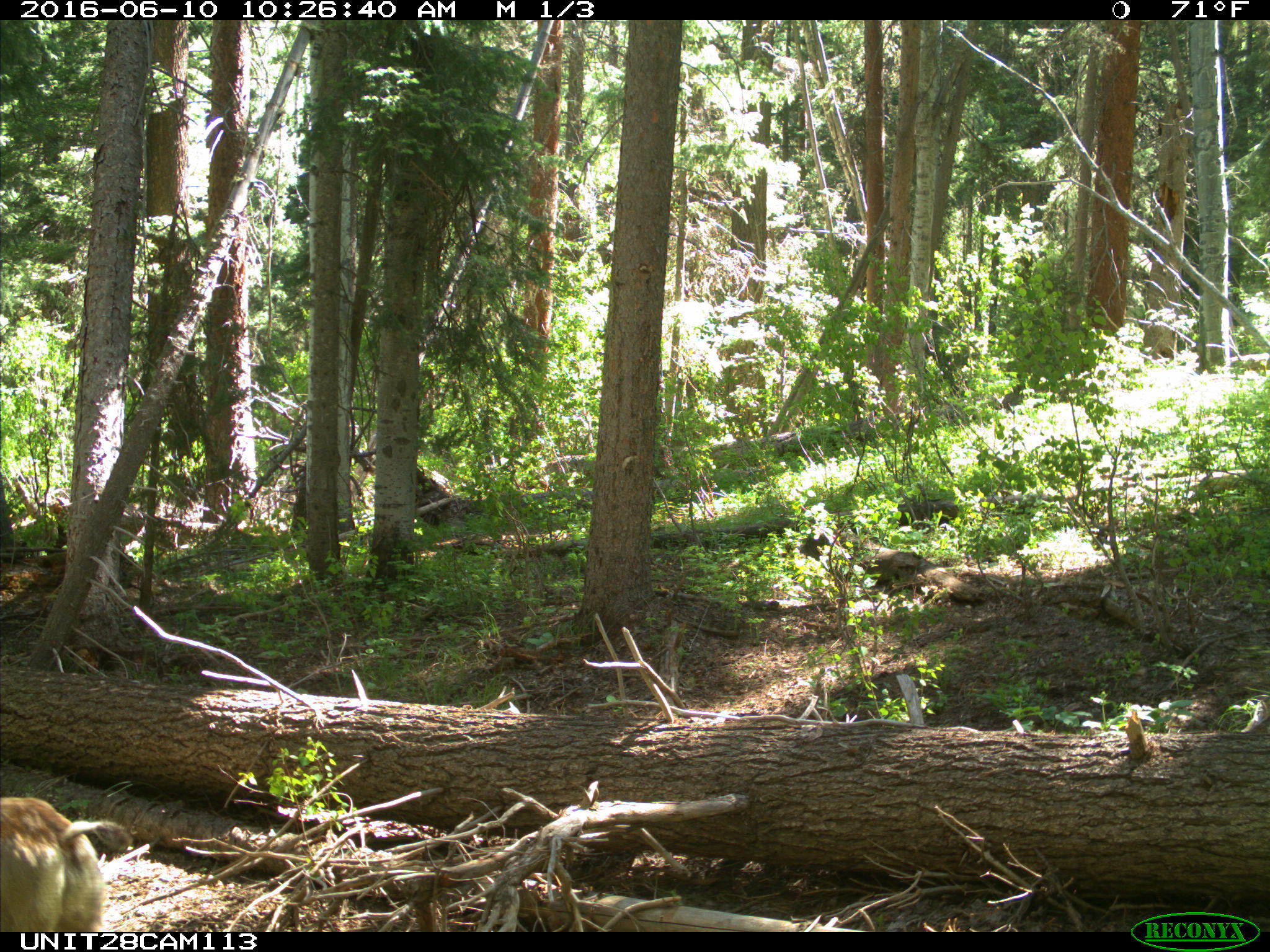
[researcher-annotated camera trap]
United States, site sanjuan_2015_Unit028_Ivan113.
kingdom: Animalia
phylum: Chordata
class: Mammalia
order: Artiodactyla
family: Cervidae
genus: Odocoileus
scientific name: Odocoileus hemionus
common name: mule deer